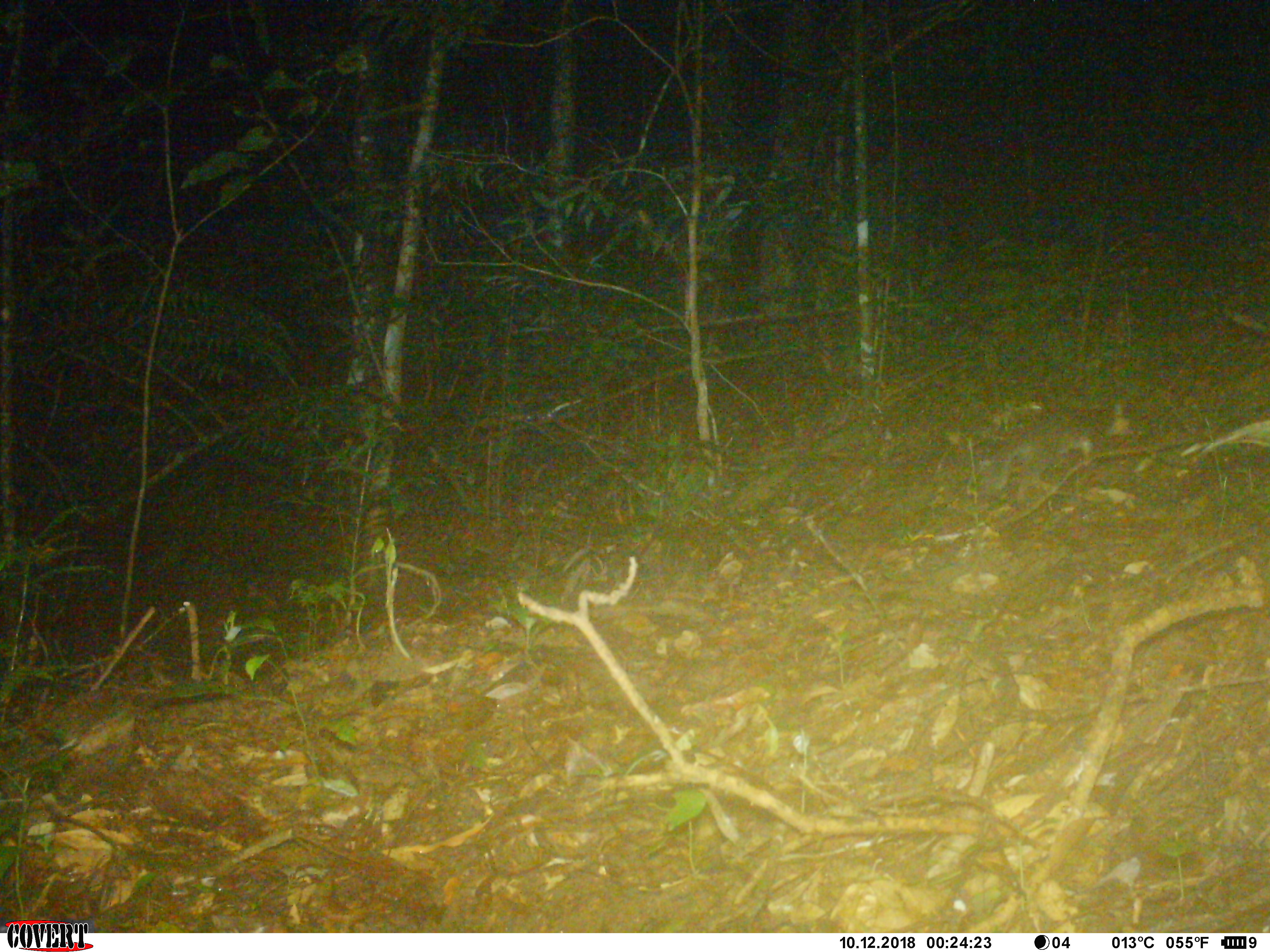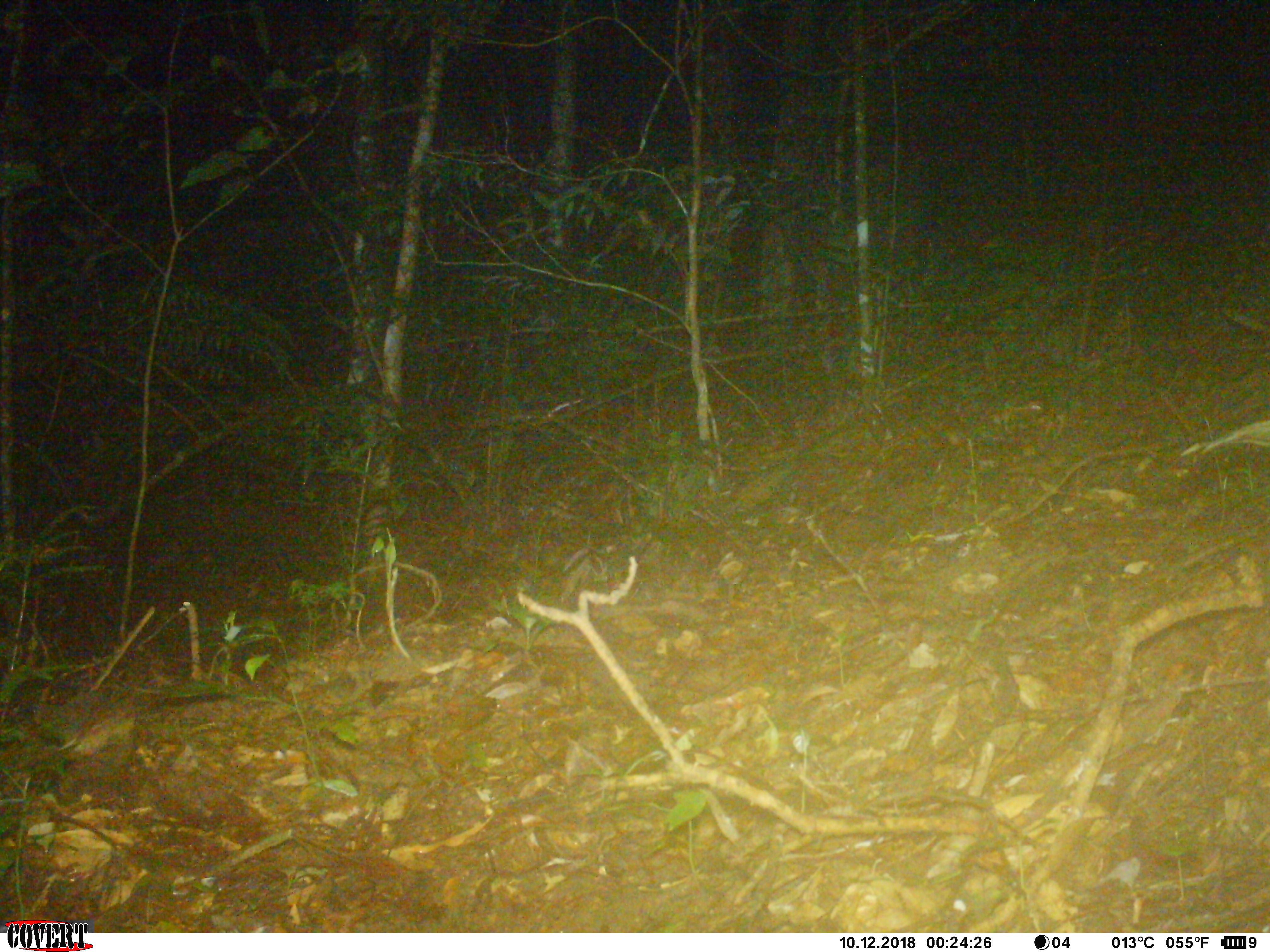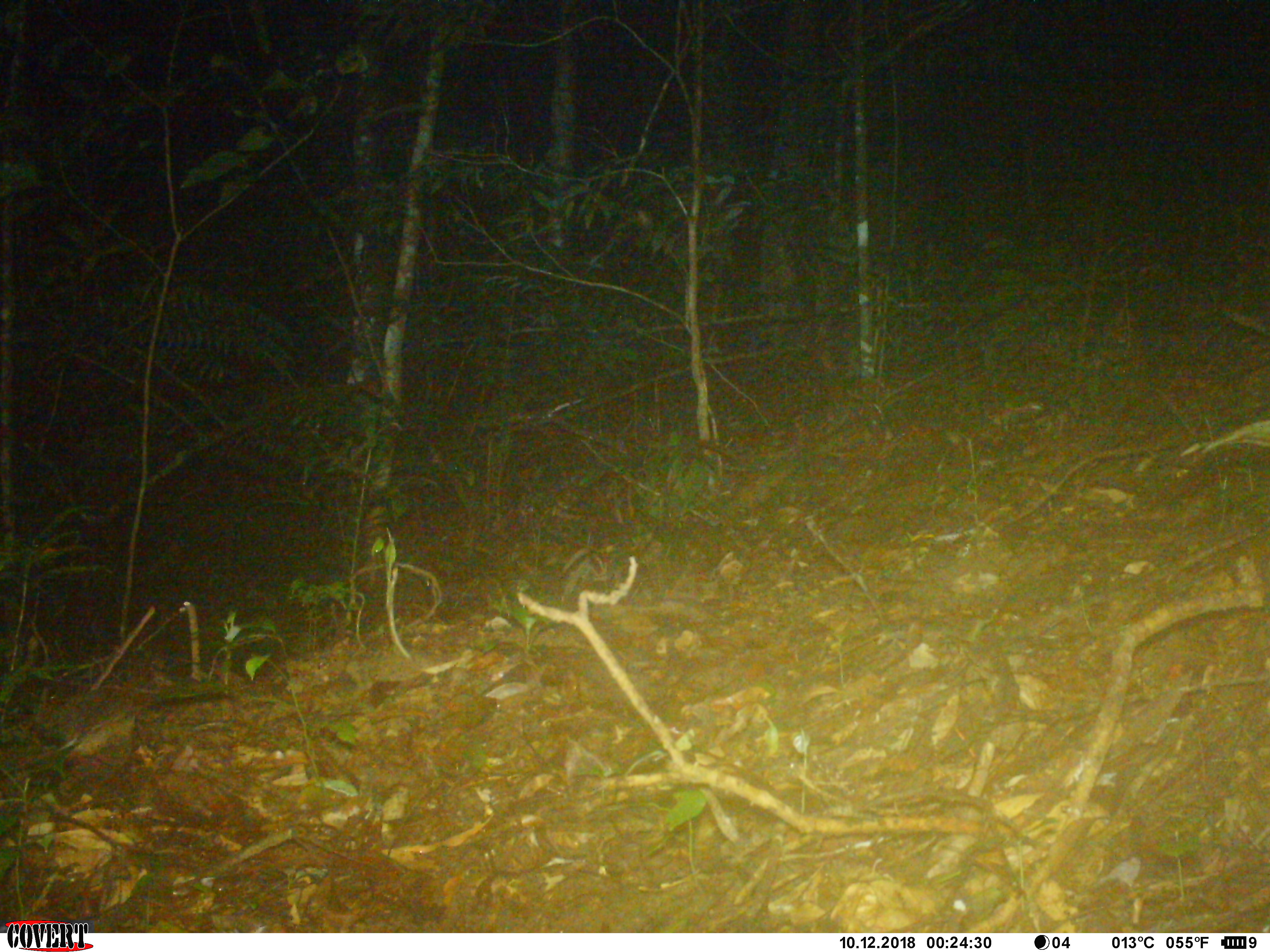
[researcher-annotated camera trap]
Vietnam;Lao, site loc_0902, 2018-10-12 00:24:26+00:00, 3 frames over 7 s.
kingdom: Animalia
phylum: Chordata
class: Mammalia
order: Carnivora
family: Mustelidae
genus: Melogale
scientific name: Melogale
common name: ferret badger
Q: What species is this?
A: Ferret badger (Melogale).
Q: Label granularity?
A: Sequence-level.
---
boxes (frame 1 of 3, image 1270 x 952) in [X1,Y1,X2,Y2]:
ferret badger: [982,399,1136,505]